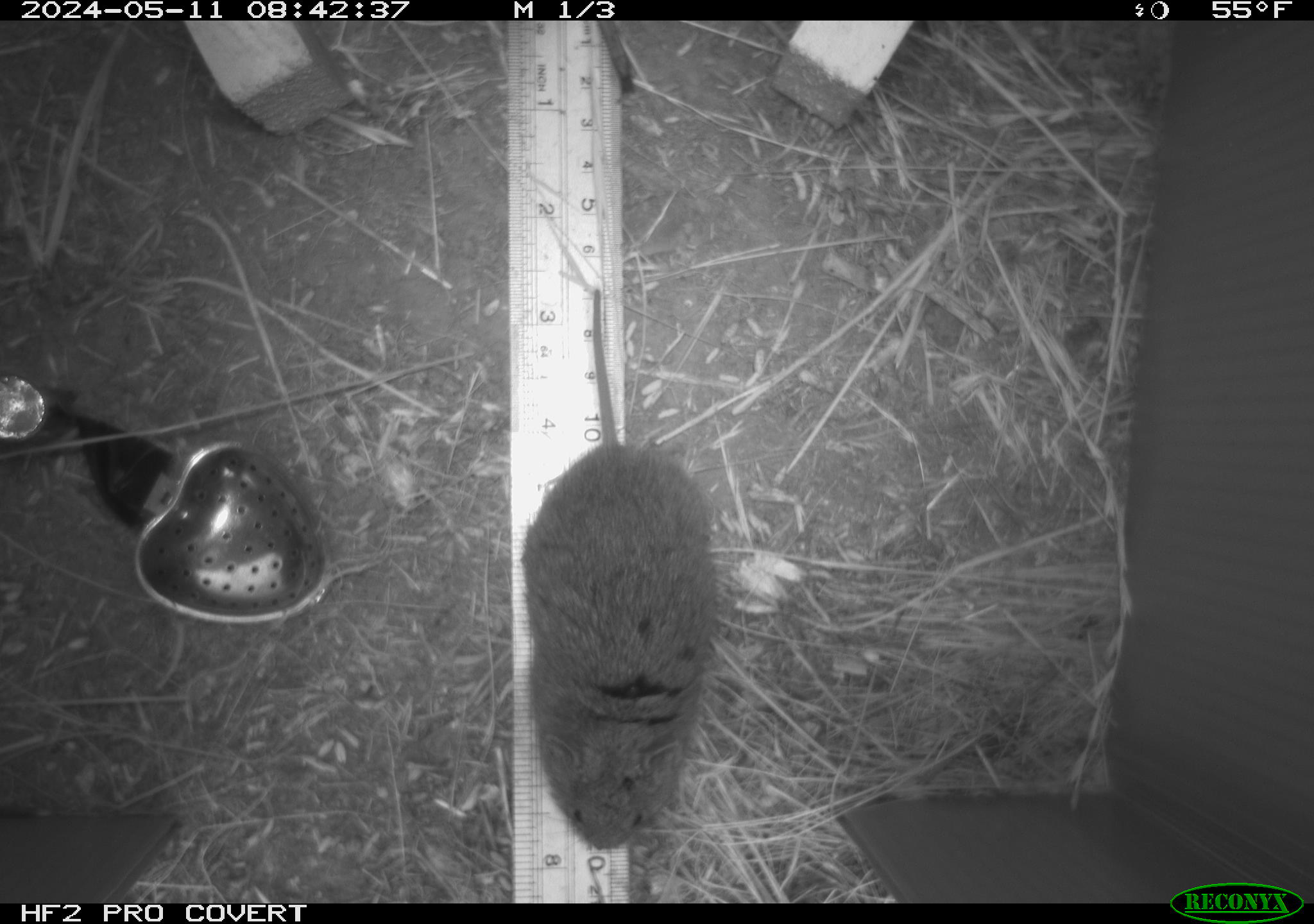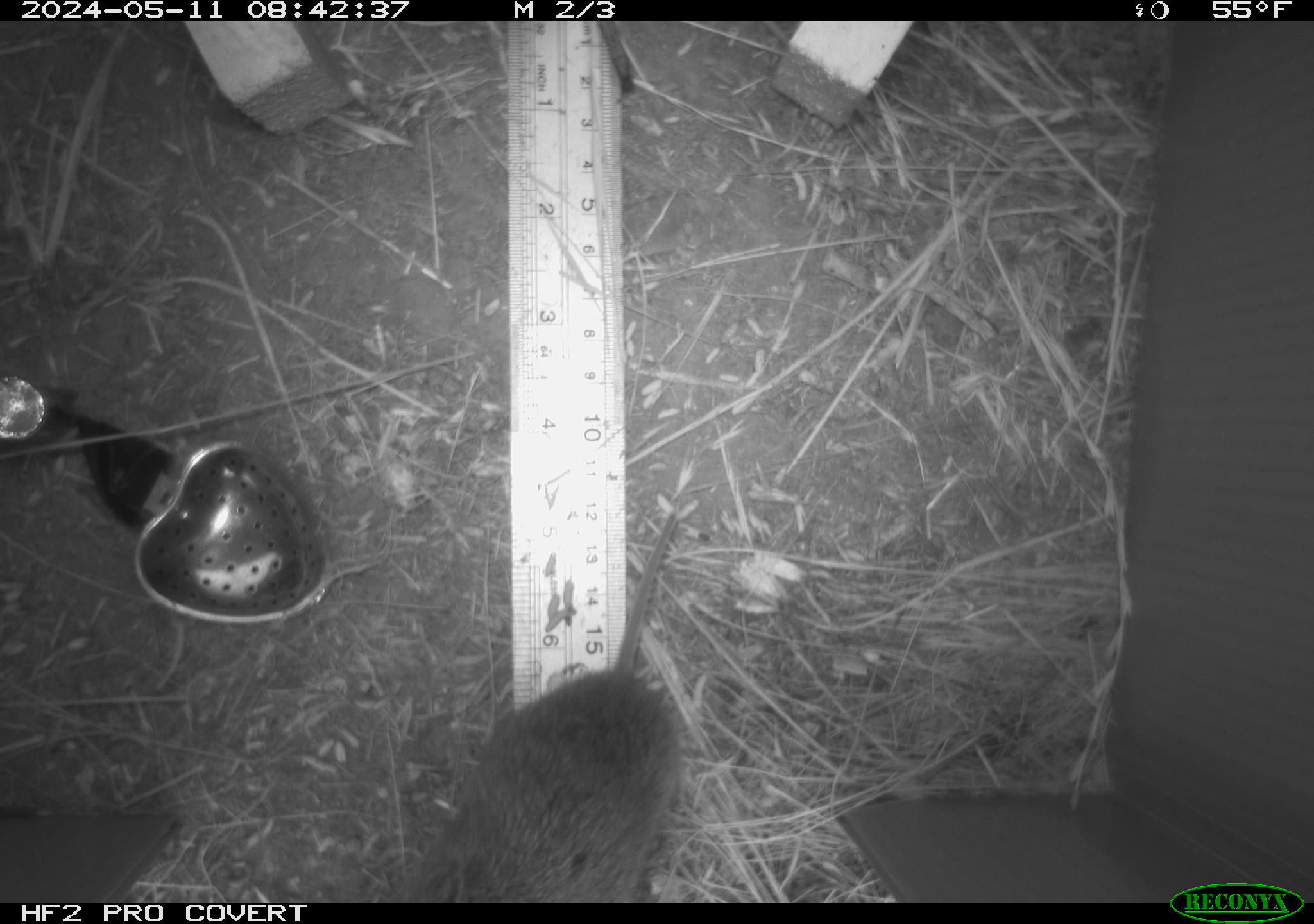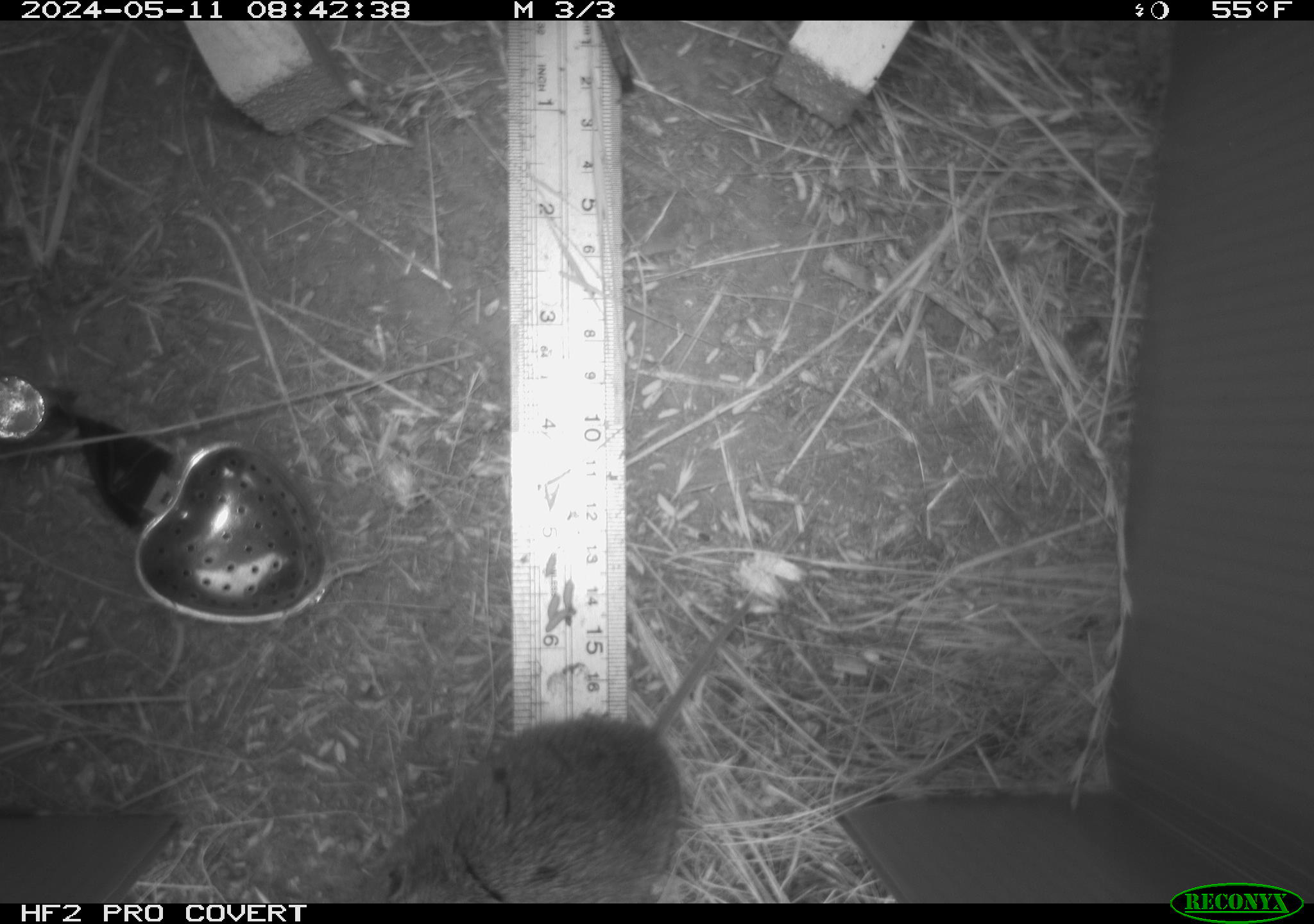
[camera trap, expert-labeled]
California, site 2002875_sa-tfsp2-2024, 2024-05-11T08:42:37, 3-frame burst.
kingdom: Animalia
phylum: Chordata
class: Mammalia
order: Rodentia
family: Cricetidae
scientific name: Arvicolinae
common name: voles, lemmings, and muskrats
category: arvicolinae subfamily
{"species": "arvicolinae subfamily (voles, lemmings, and muskrats) (Arvicolinae)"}